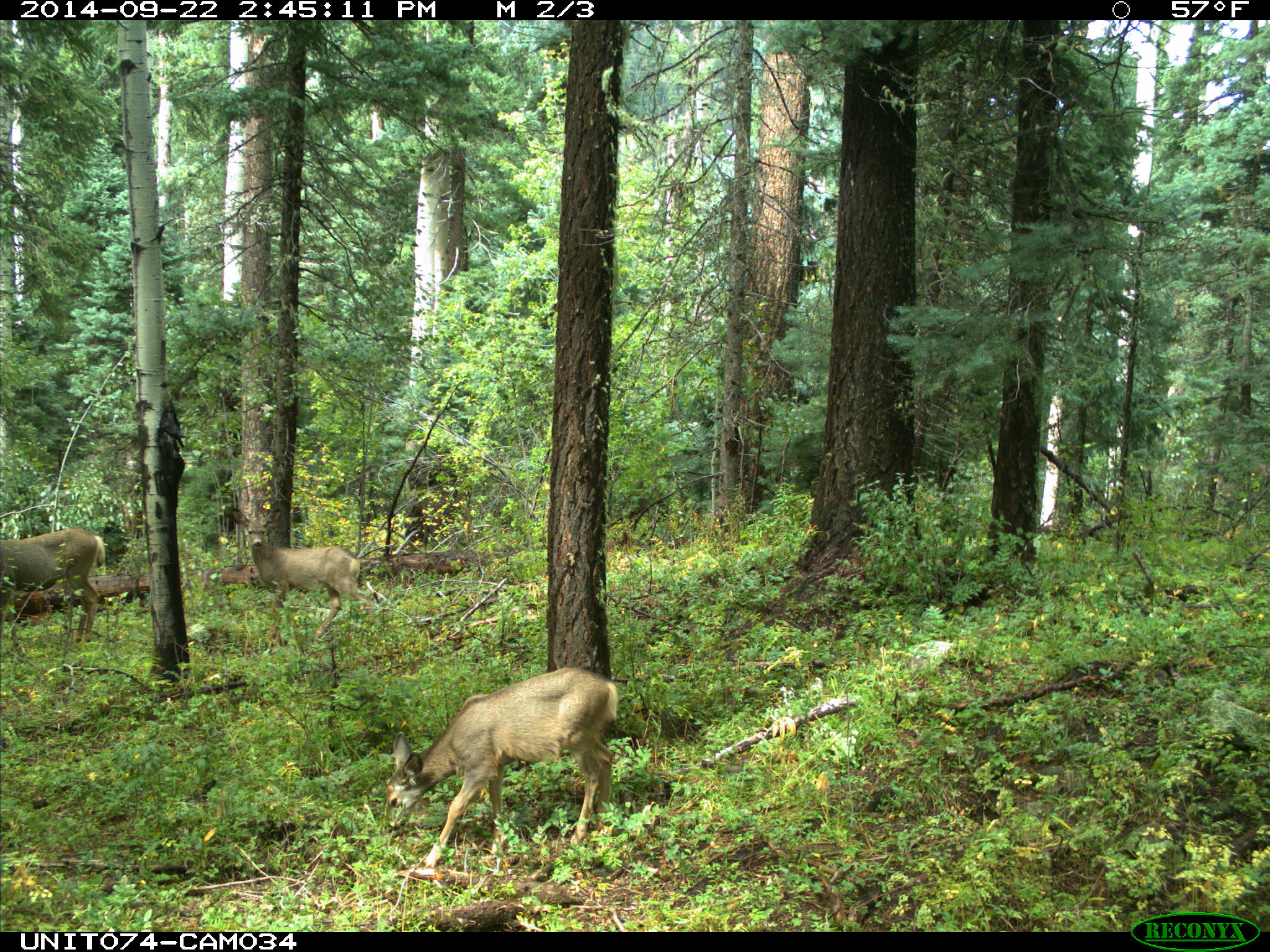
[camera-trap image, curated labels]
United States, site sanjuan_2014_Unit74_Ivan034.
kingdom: Animalia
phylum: Chordata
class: Mammalia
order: Artiodactyla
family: Cervidae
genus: Odocoileus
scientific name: Odocoileus hemionus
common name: mule deer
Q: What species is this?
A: Odocoileus hemionus (mule deer).